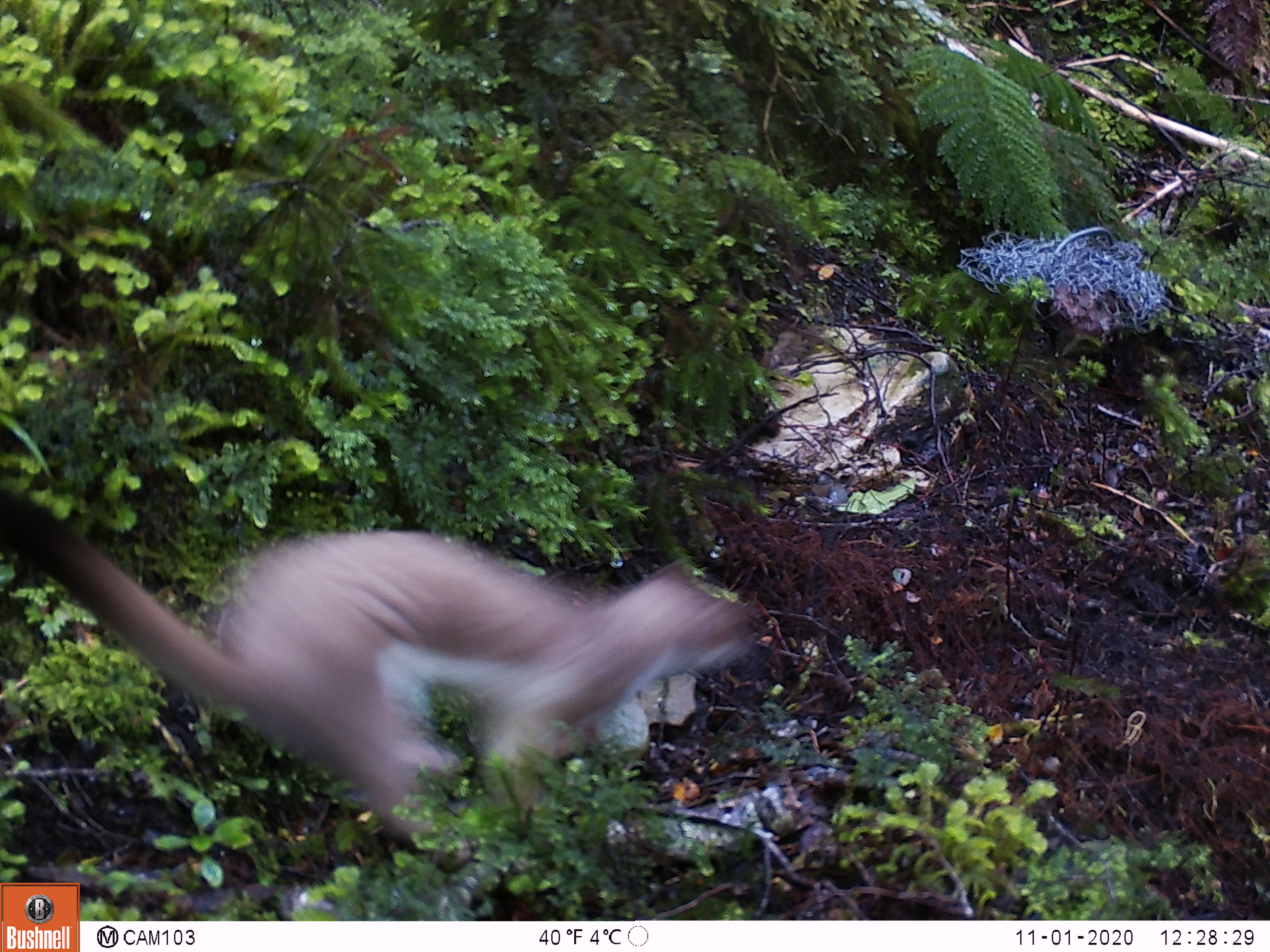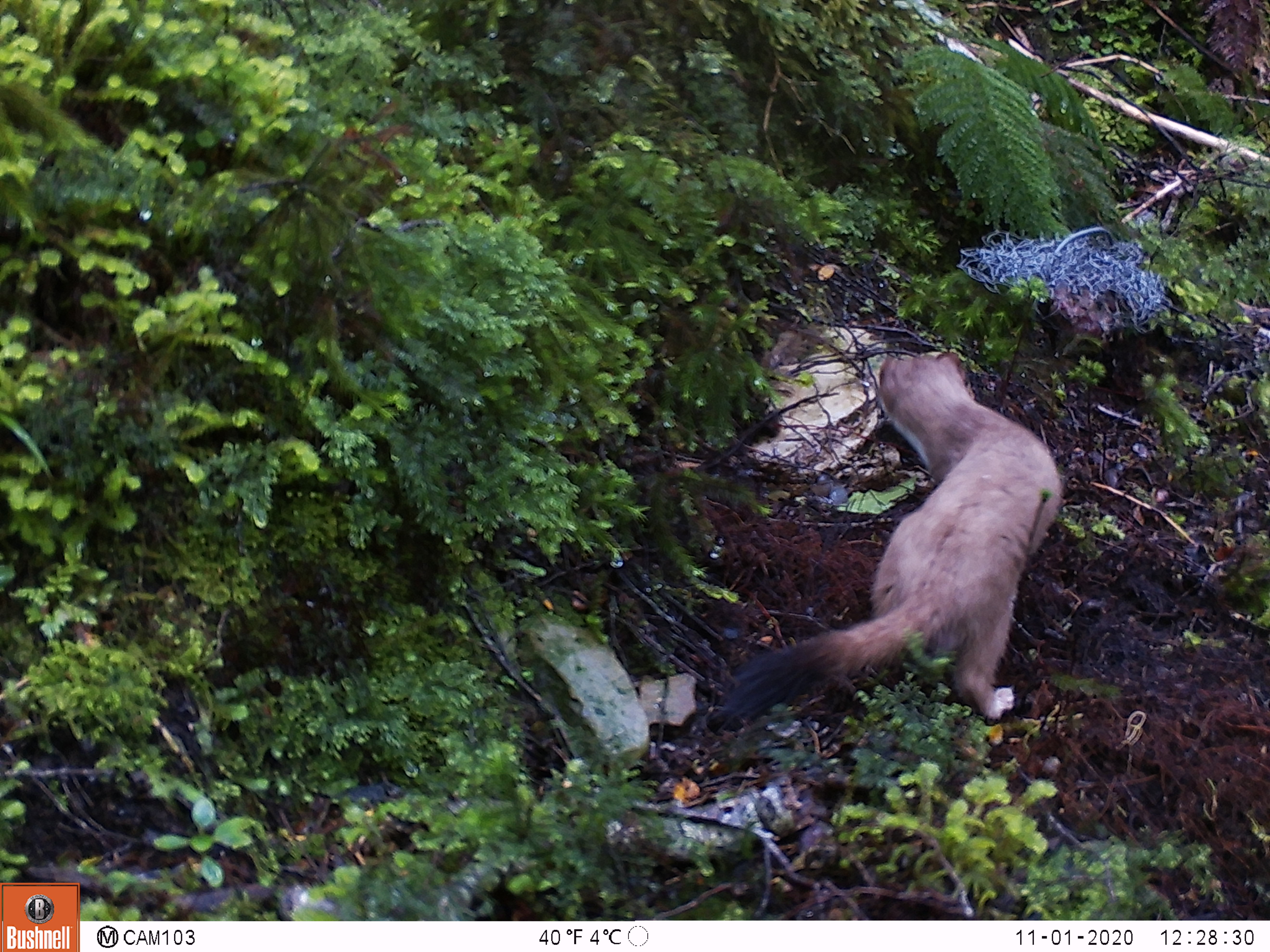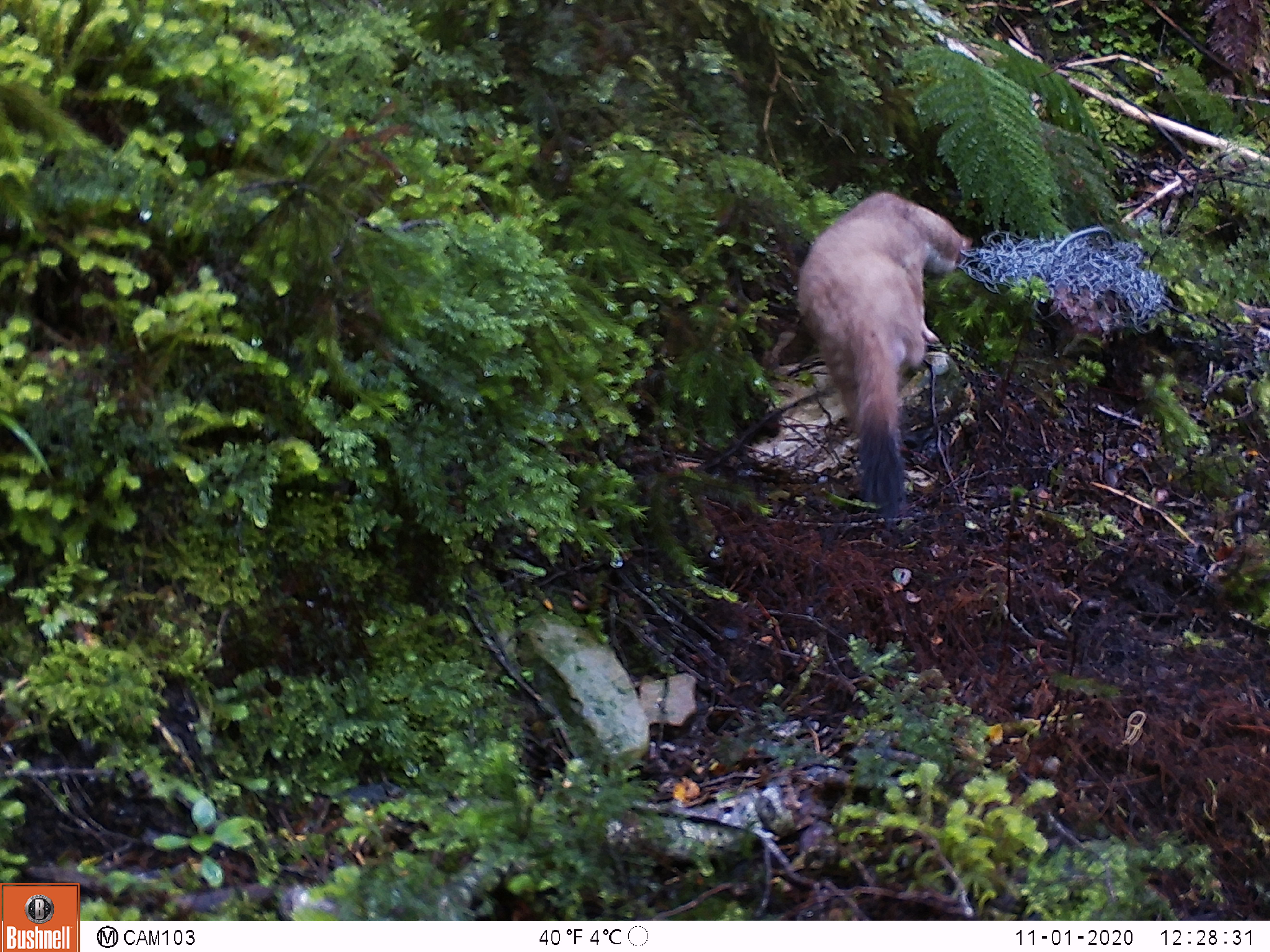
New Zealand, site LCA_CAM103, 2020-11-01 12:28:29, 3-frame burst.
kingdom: Animalia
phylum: Chordata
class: Mammalia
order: Carnivora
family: Mustelidae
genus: Mustela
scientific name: Mustela erminea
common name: stoat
Stoat (Mustela erminea).